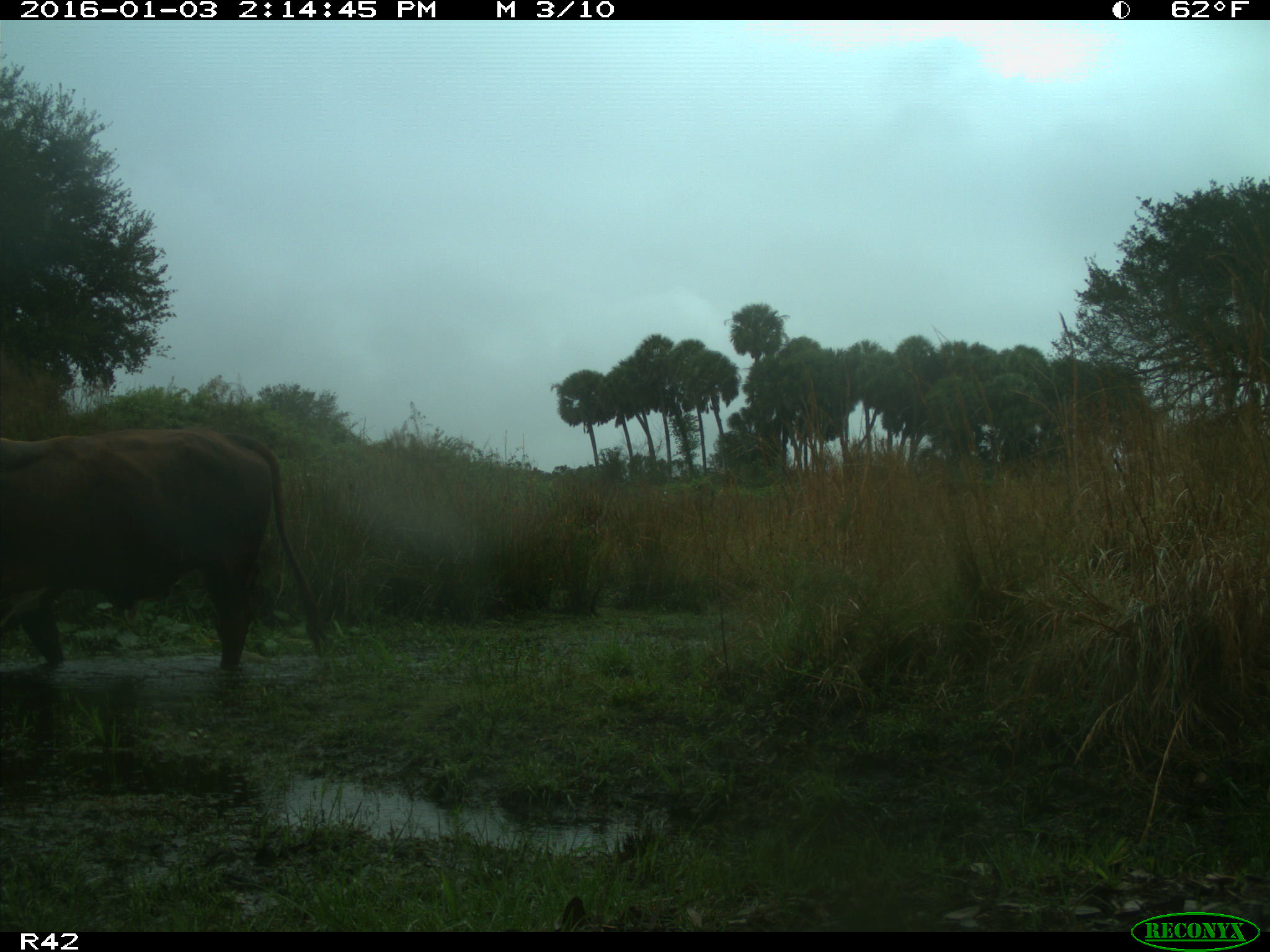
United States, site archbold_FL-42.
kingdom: Animalia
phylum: Chordata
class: Mammalia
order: Artiodactyla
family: Bovidae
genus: Bos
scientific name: Bos taurus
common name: domestic cow